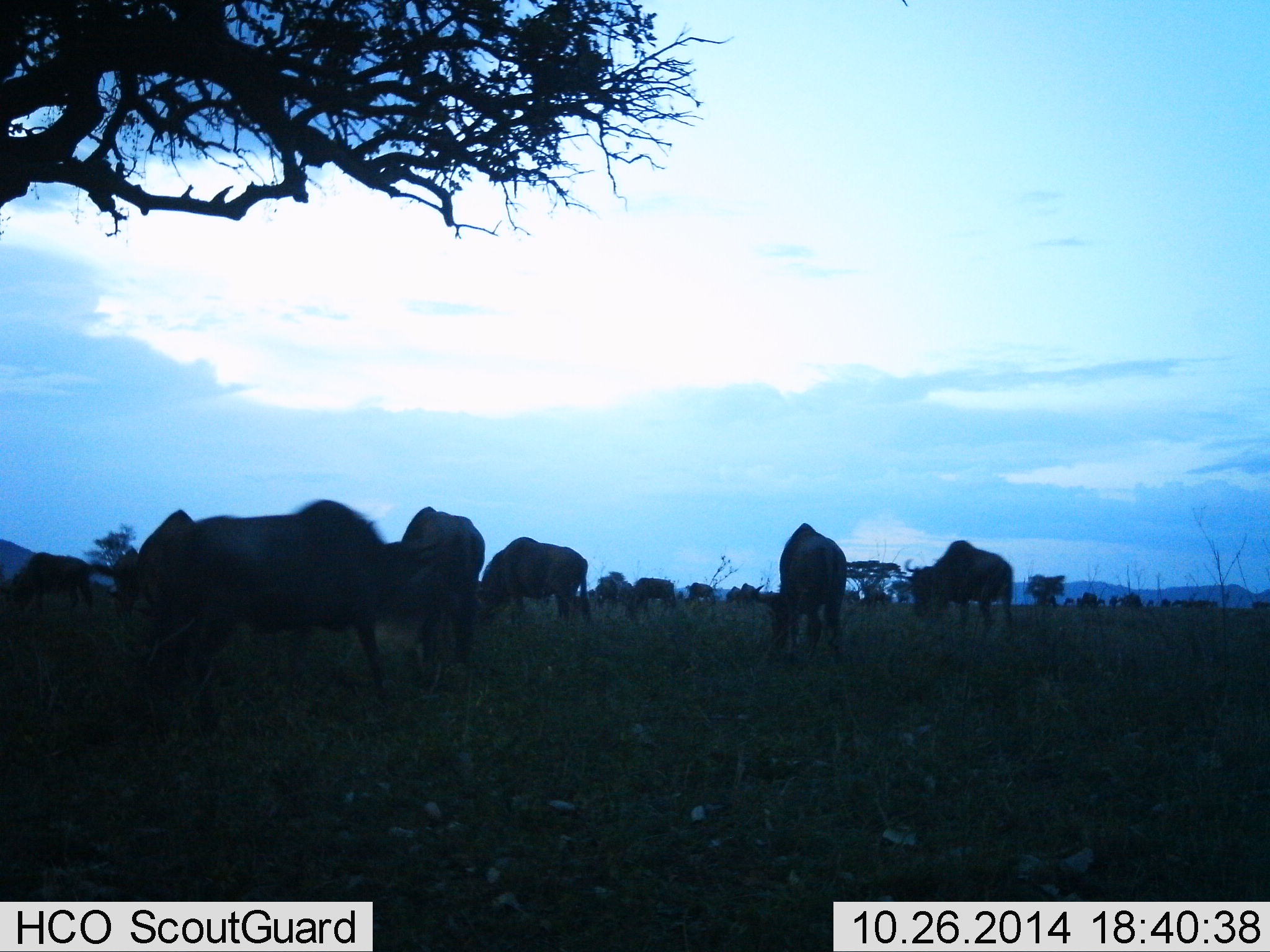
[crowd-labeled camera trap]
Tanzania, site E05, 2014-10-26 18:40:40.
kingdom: Animalia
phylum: Chordata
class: Mammalia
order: Artiodactyla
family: Bovidae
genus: Connochaetes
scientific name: Connochaetes taurinus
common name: blue wildebeest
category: wildebeest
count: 11-50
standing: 0%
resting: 10%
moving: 30%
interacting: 0%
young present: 0%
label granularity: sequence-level